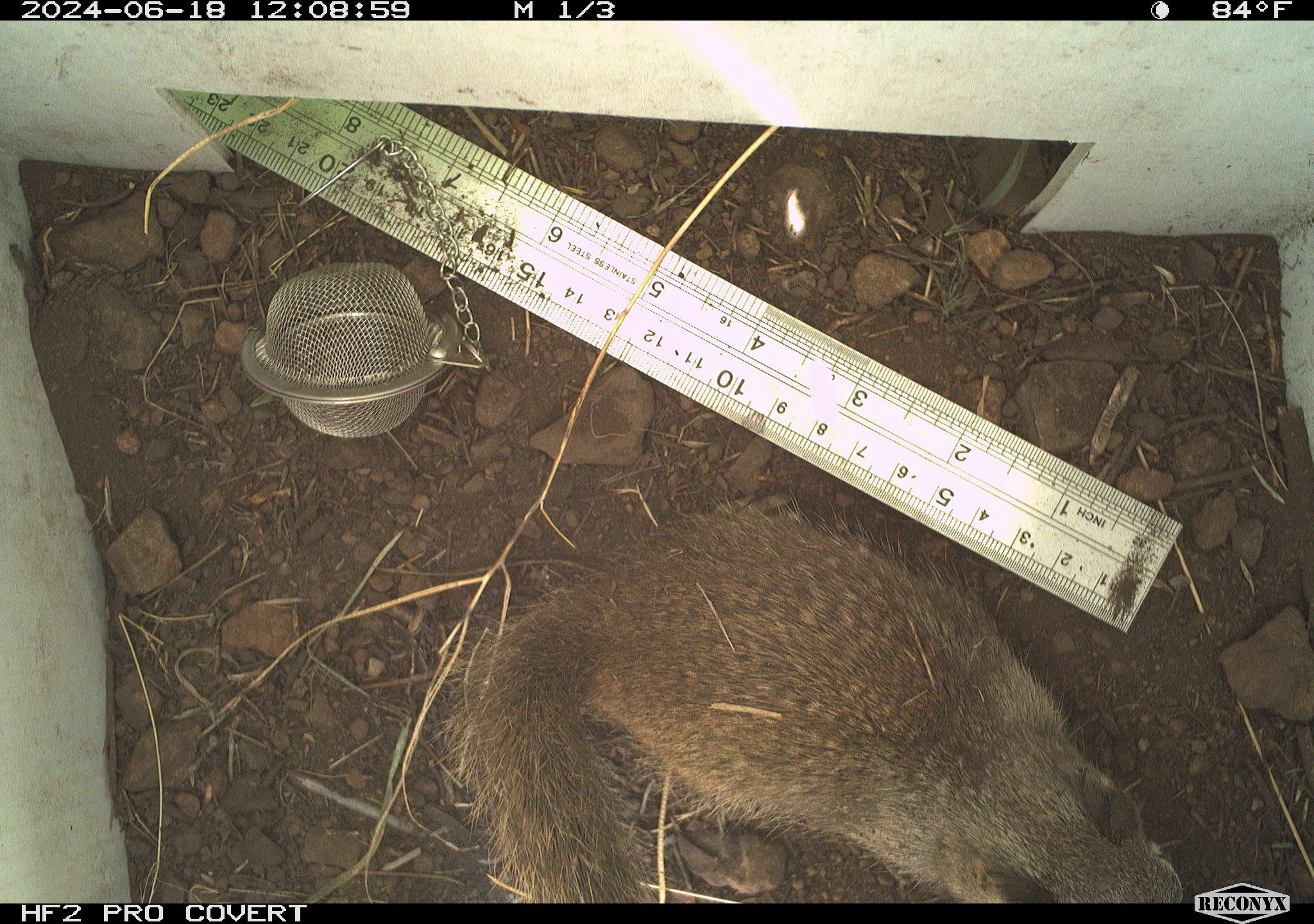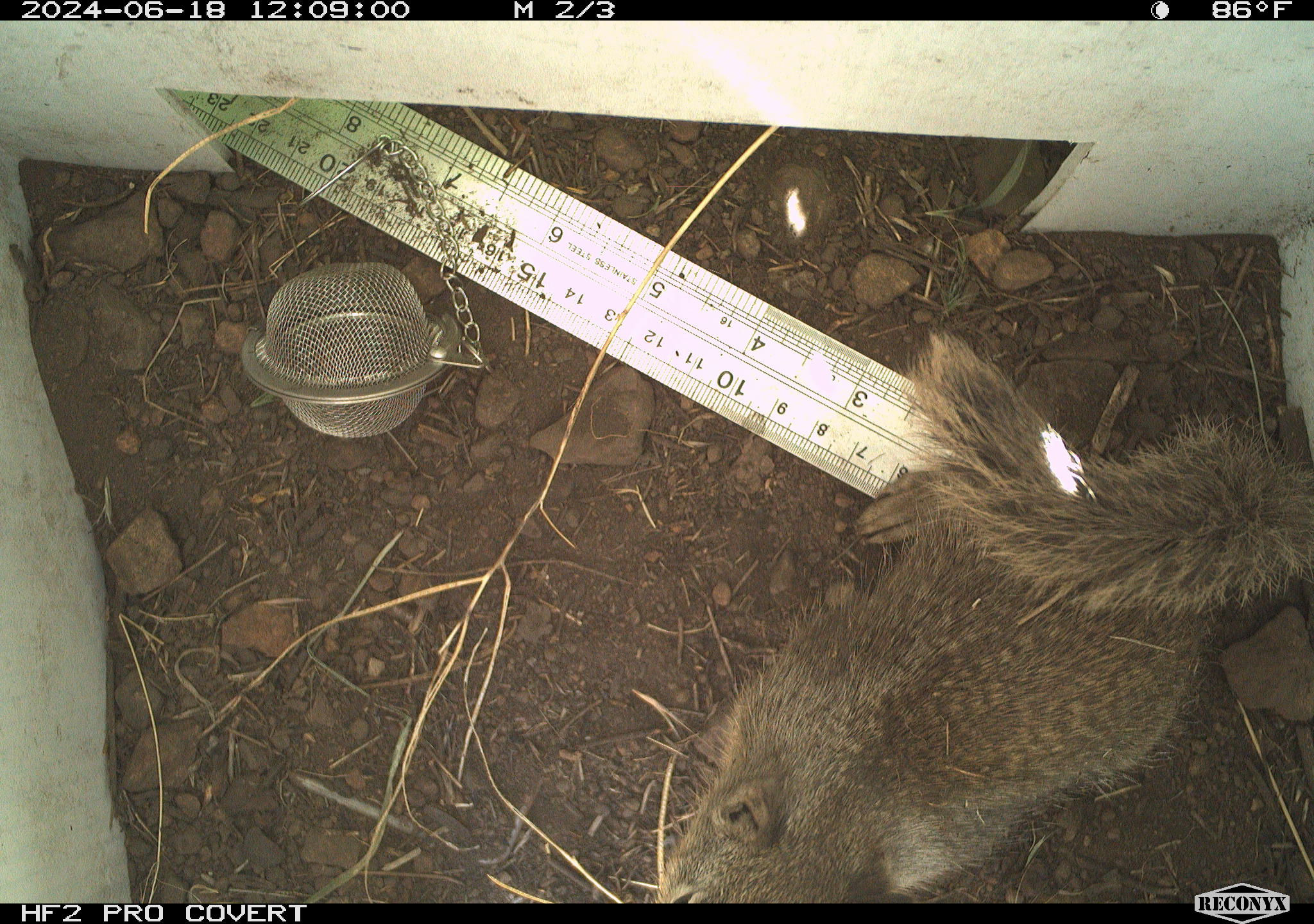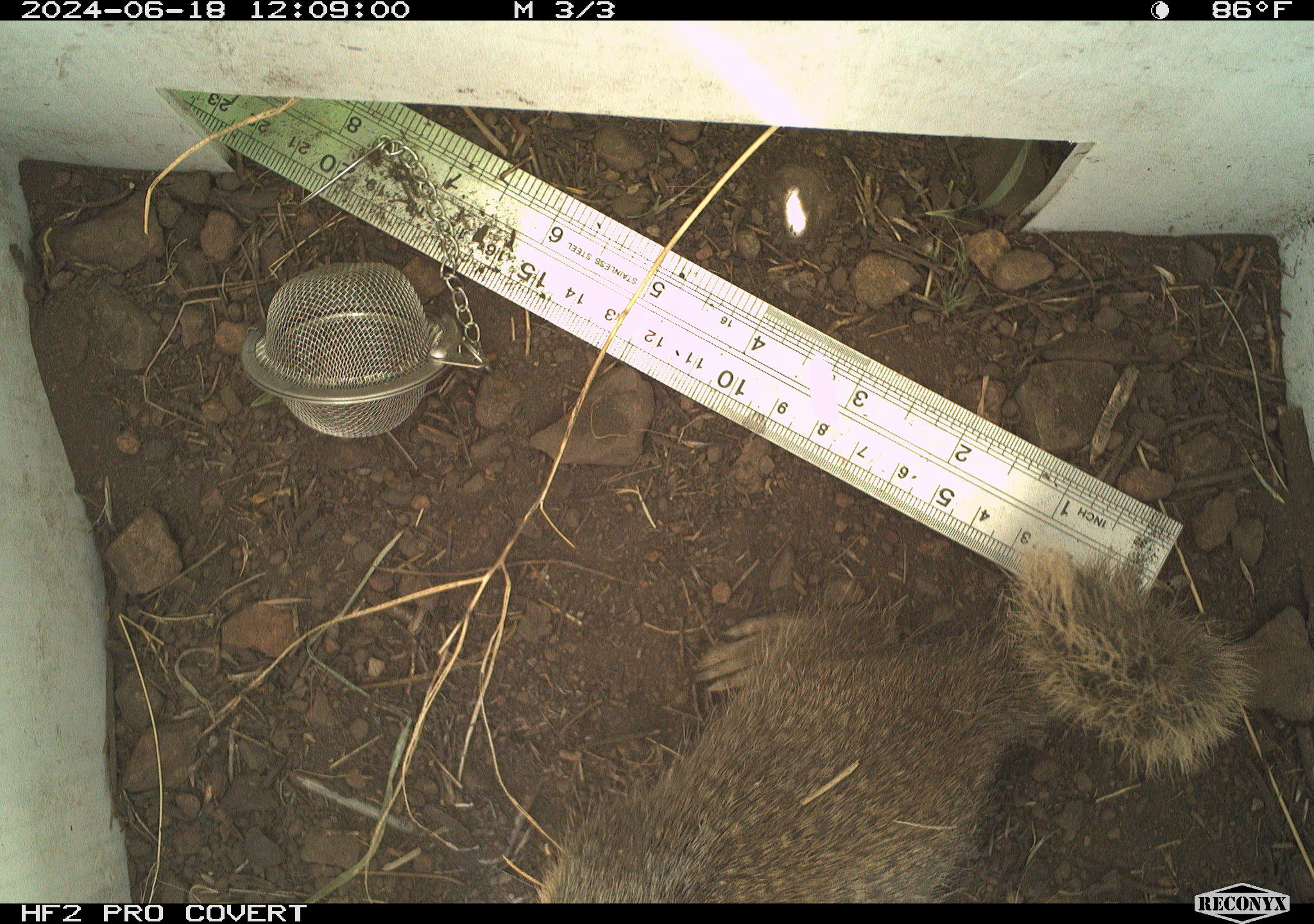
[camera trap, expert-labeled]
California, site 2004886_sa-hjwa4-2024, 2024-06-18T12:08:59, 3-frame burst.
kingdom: Animalia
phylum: Chordata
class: Mammalia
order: Rodentia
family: Sciuridae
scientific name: Sciuridae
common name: squirrels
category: sciuridae family